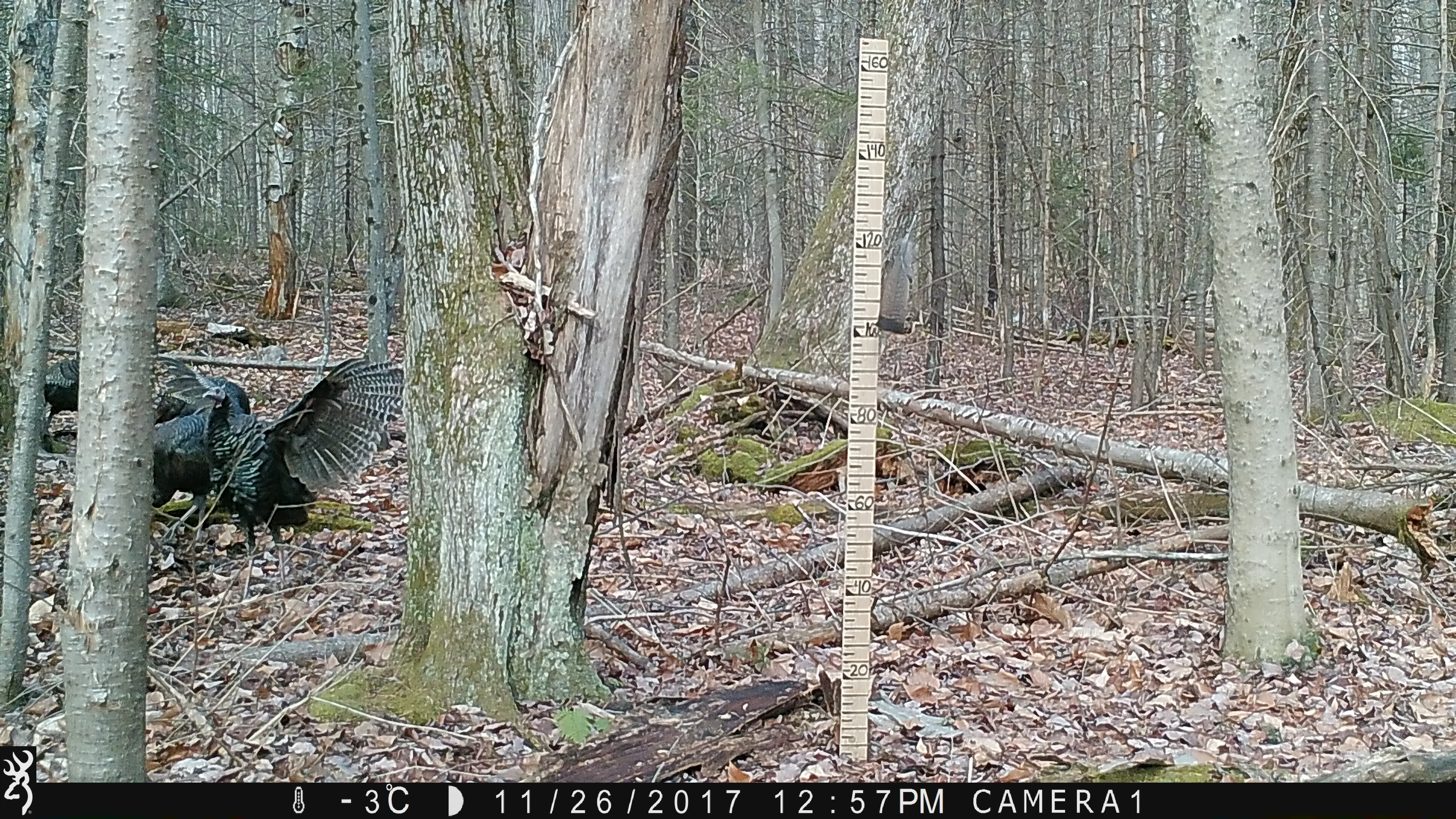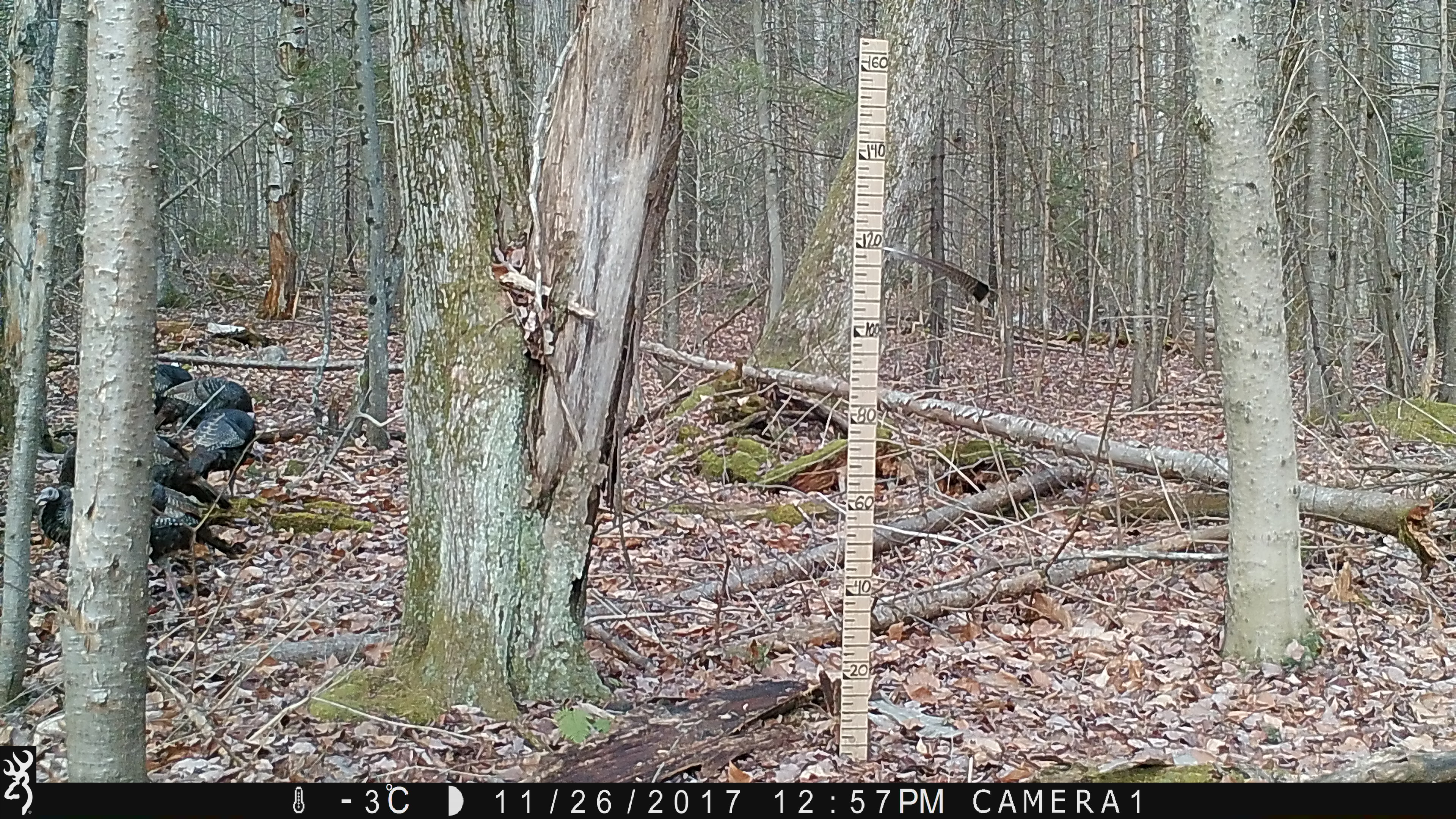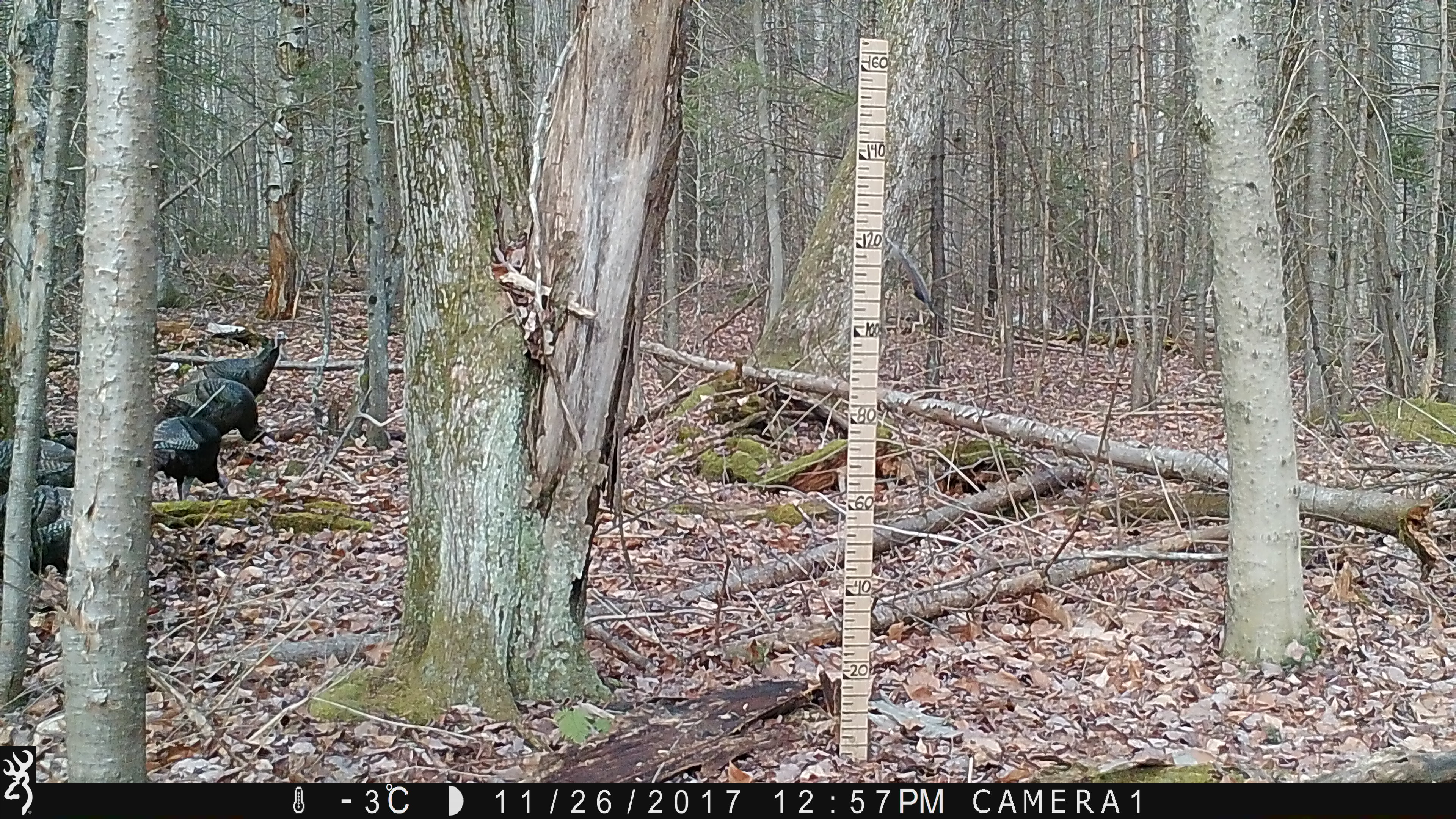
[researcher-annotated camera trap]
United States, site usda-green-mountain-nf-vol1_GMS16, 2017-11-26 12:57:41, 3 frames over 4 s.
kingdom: Animalia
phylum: Chordata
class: Aves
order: Galliformes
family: Phasianidae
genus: Meleagris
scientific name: Meleagris gallopavo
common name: wild turkey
Wild turkey (Meleagris gallopavo).